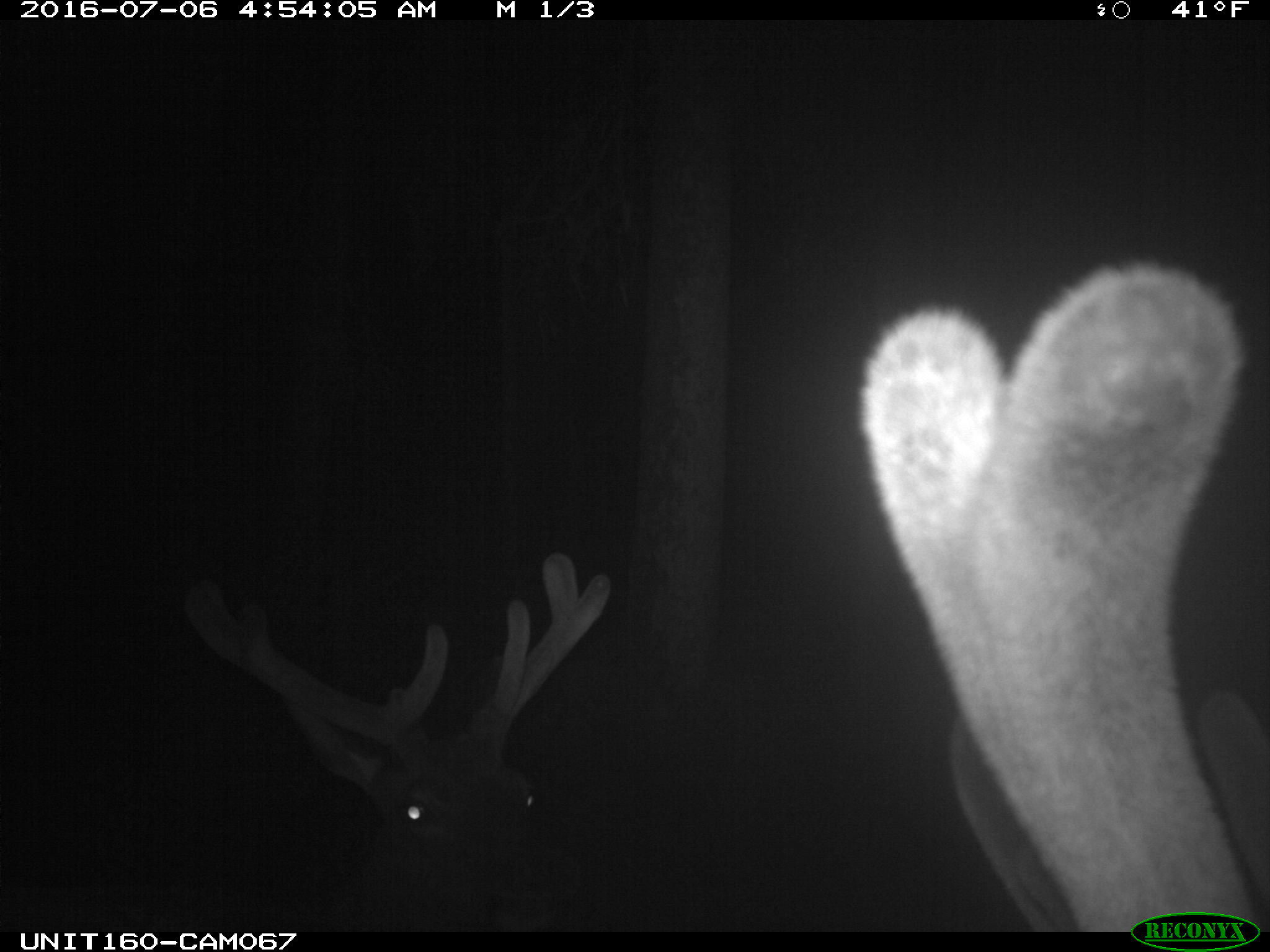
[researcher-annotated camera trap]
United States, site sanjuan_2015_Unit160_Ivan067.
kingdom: Animalia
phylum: Chordata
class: Mammalia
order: Artiodactyla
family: Cervidae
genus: Cervus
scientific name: Cervus elaphus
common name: red deer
Cervus elaphus (red deer).